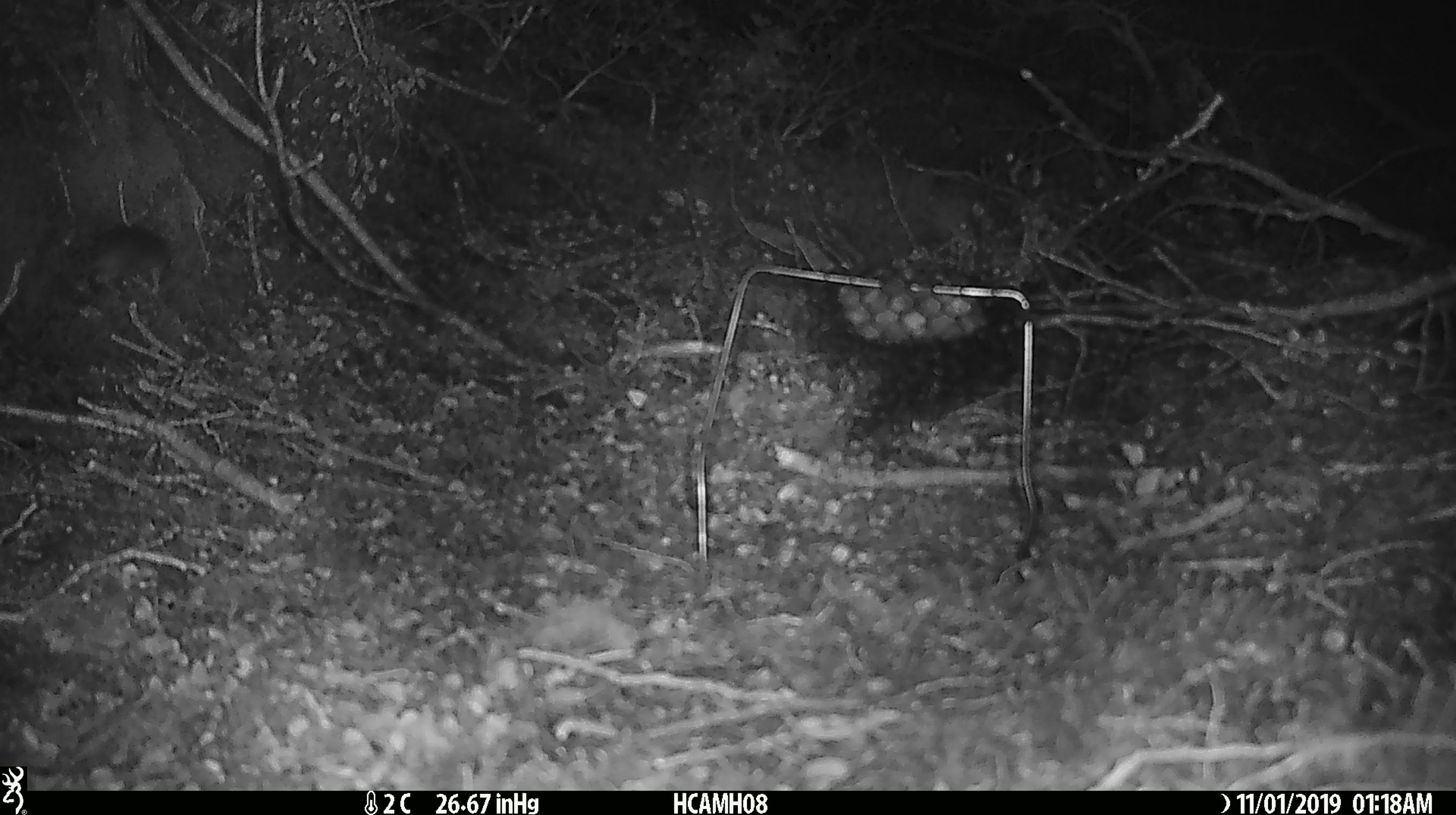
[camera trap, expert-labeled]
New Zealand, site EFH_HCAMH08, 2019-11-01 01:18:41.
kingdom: Animalia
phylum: Chordata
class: Mammalia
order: Rodentia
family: Muridae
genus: Mus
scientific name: Mus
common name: mouse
Mouse (Mus).